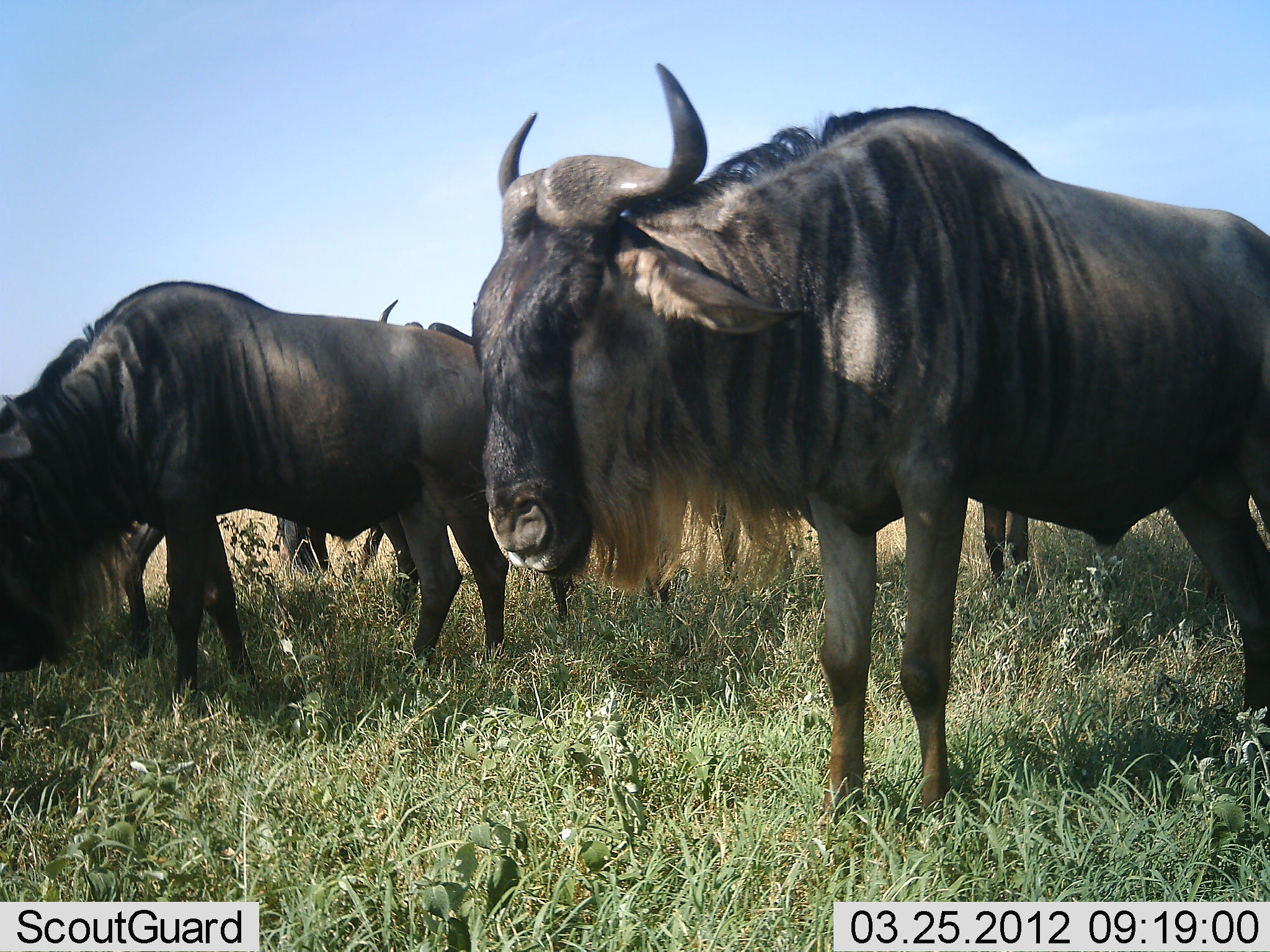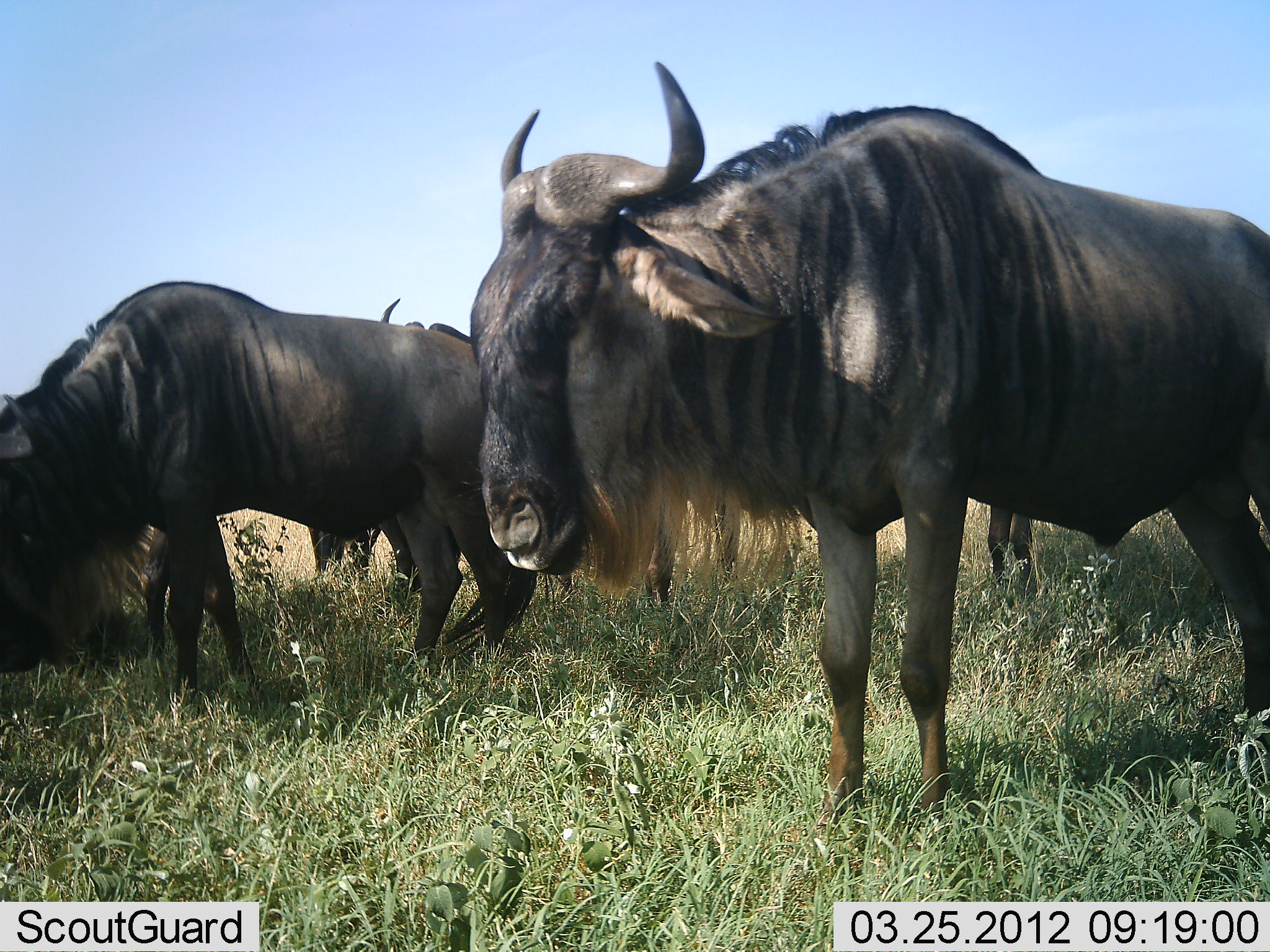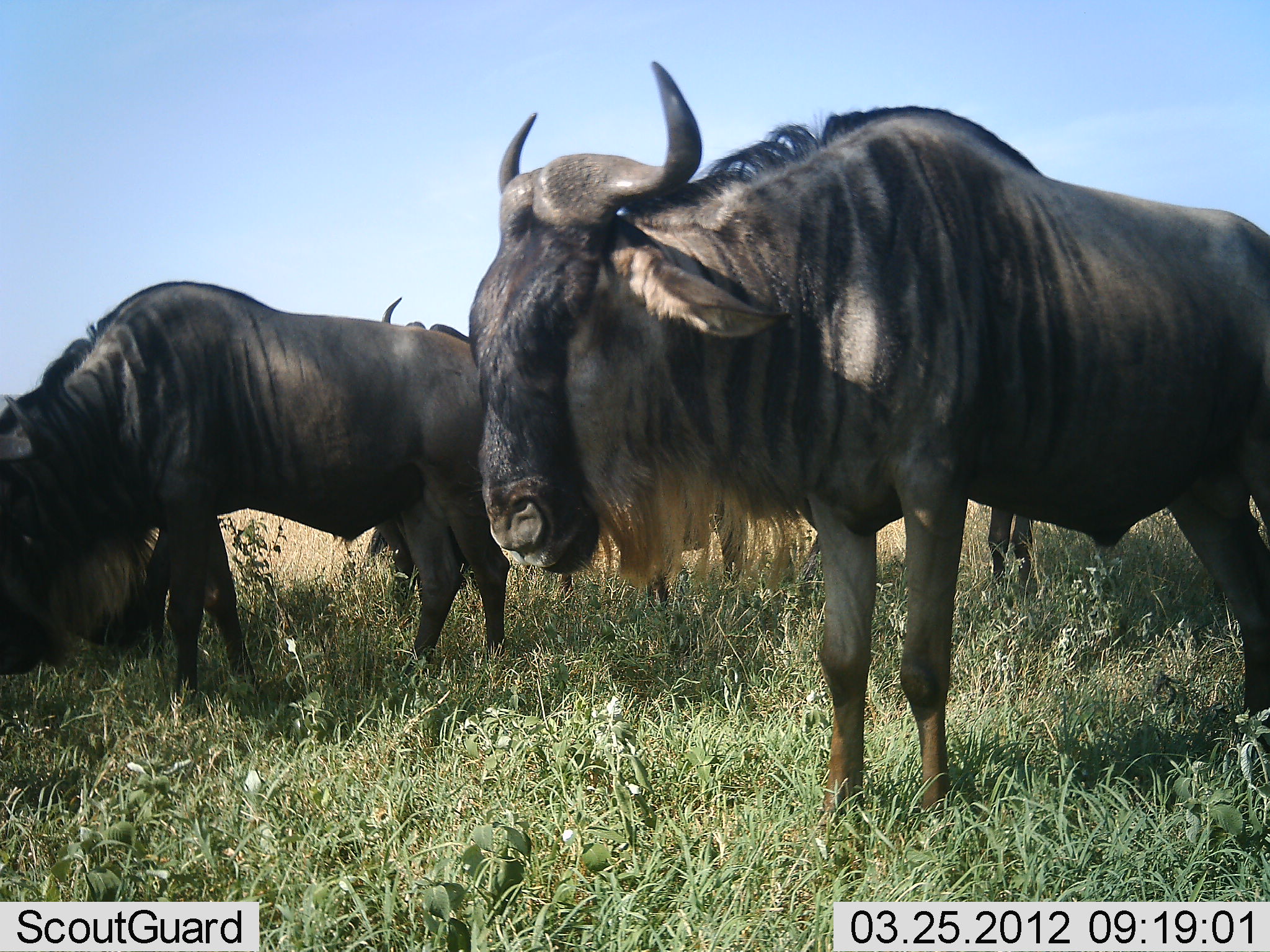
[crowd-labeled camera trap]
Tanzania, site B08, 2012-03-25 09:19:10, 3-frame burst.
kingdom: Animalia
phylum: Chordata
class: Mammalia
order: Artiodactyla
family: Bovidae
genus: Connochaetes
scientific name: Connochaetes taurinus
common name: blue wildebeest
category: wildebeest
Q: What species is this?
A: Wildebeest (blue wildebeest) (Connochaetes taurinus).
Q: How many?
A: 5.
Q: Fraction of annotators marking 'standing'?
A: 91%.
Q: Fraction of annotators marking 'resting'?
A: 18%.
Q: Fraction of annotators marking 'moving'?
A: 5%.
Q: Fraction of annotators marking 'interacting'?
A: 0%.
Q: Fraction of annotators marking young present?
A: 0%.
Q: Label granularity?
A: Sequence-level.